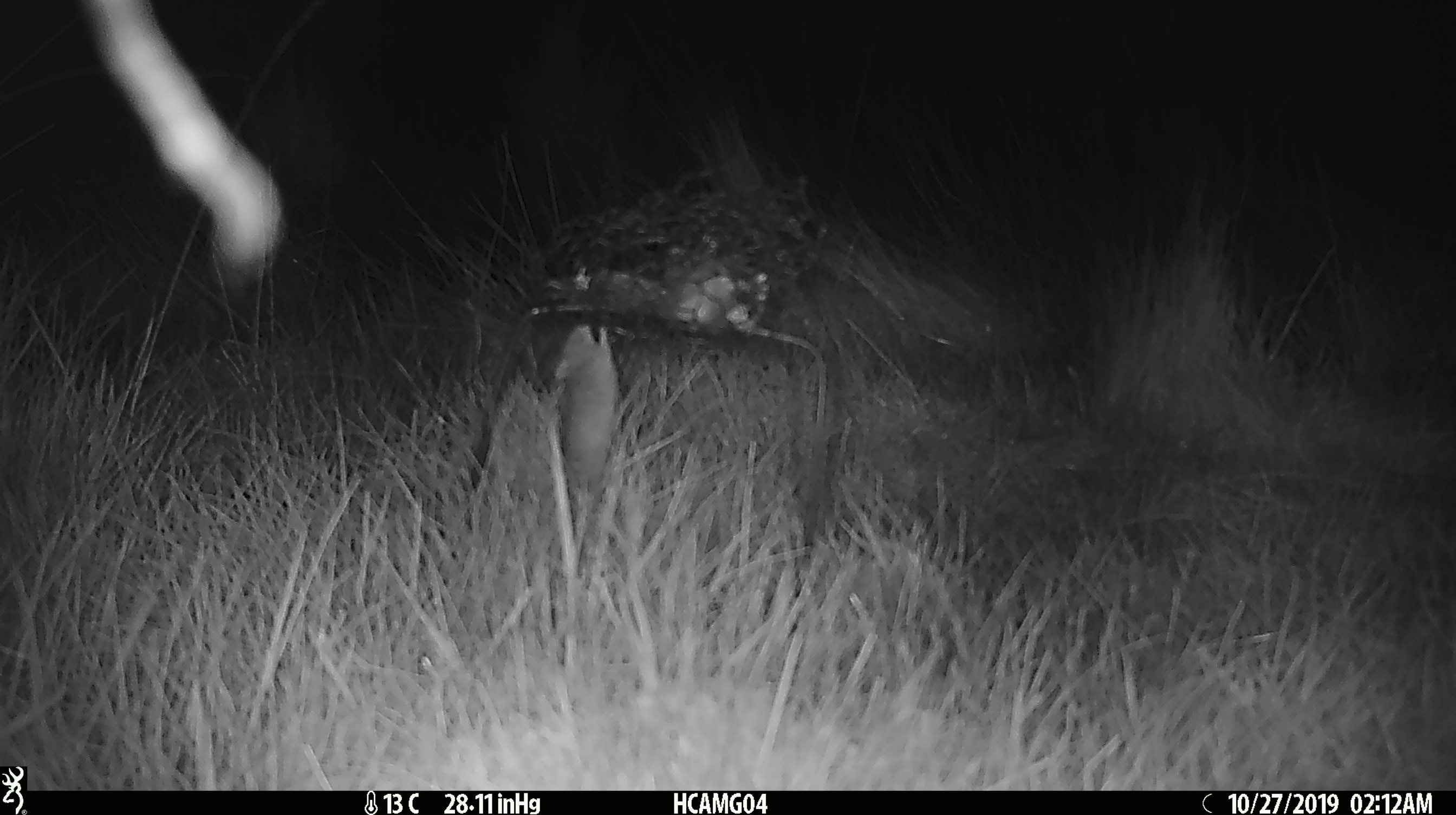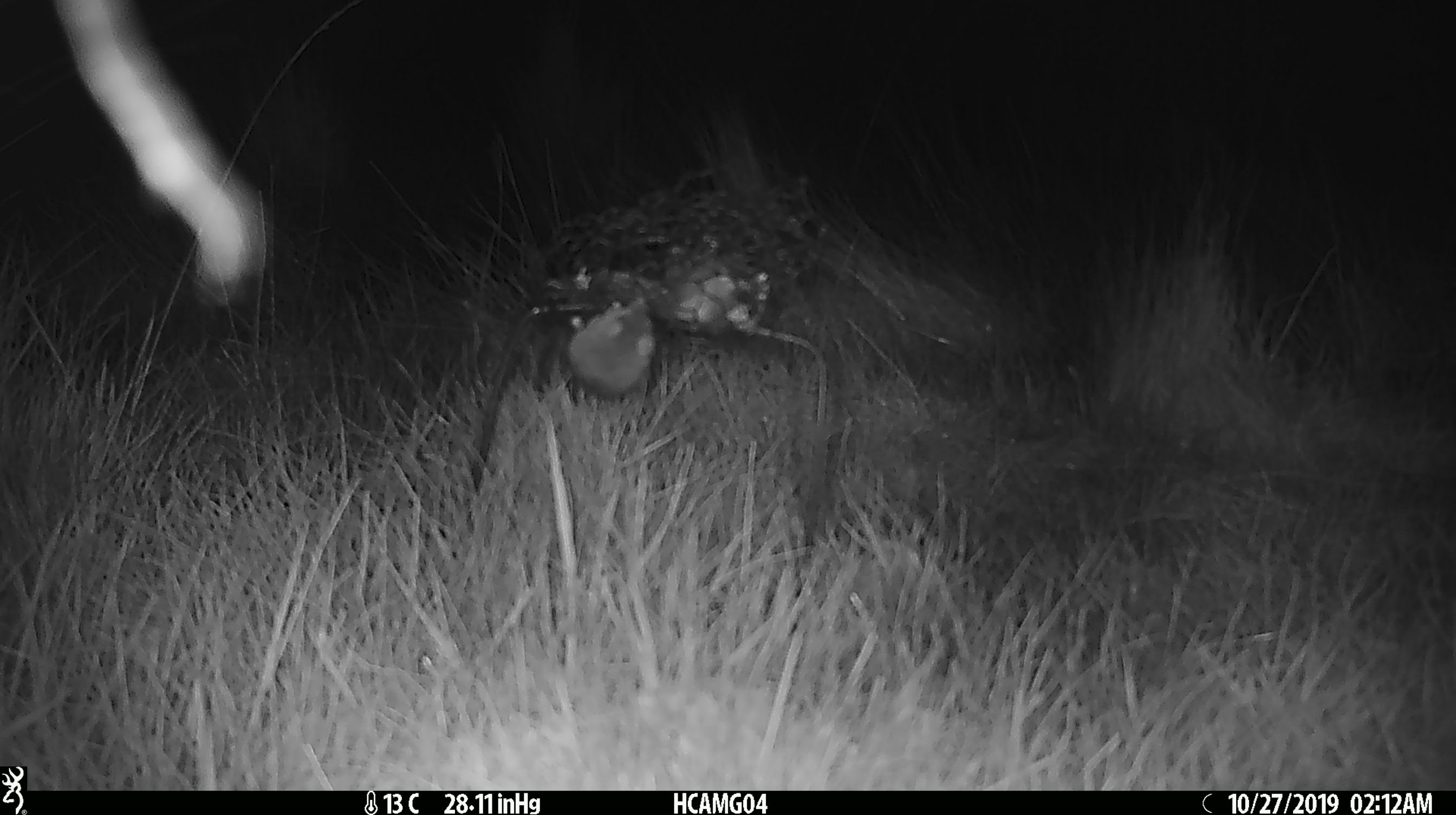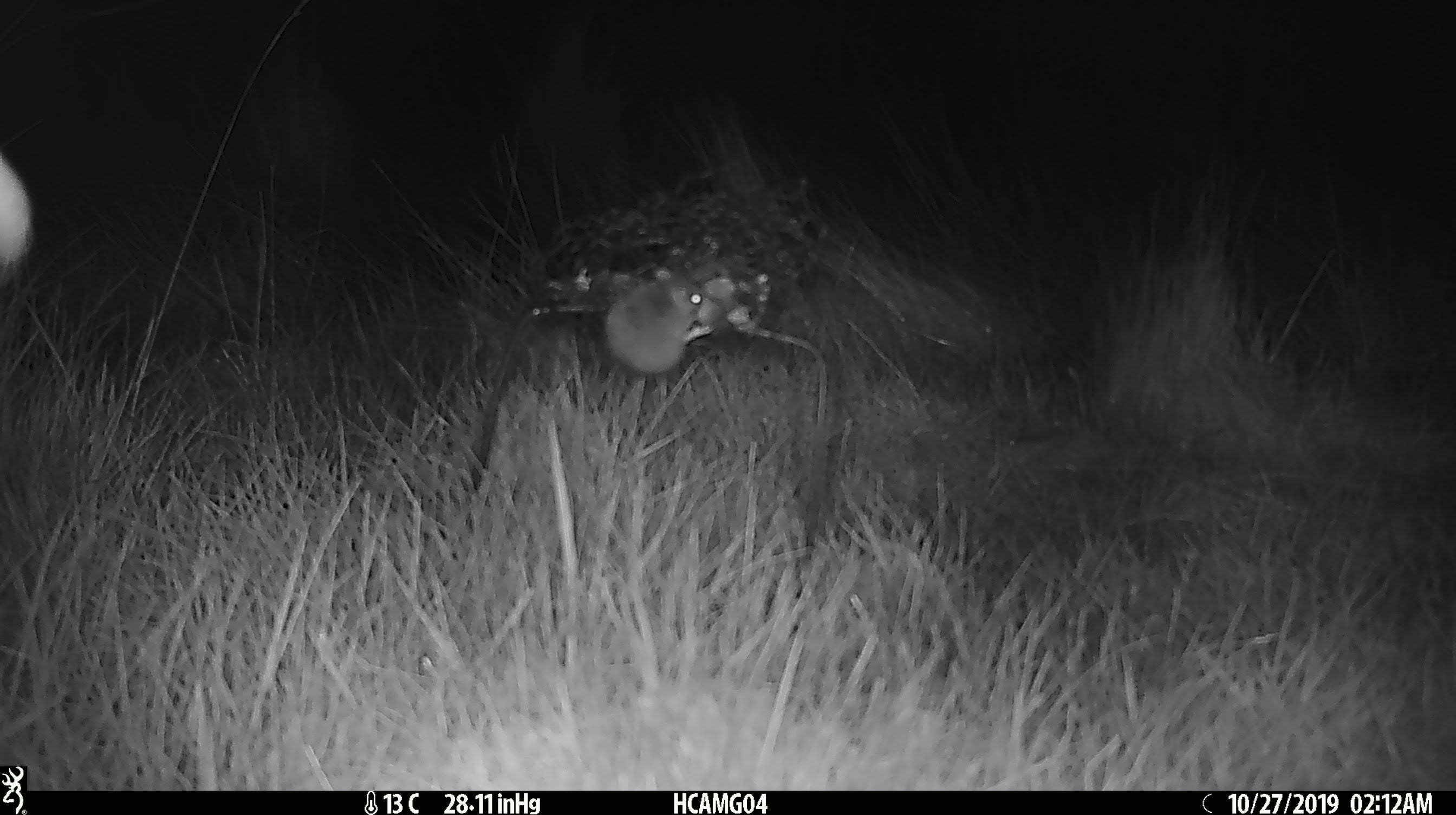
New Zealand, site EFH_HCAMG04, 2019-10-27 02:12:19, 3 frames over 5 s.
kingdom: Animalia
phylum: Chordata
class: Mammalia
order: Rodentia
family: Muridae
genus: Mus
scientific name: Mus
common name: mouse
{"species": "mouse (Mus)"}